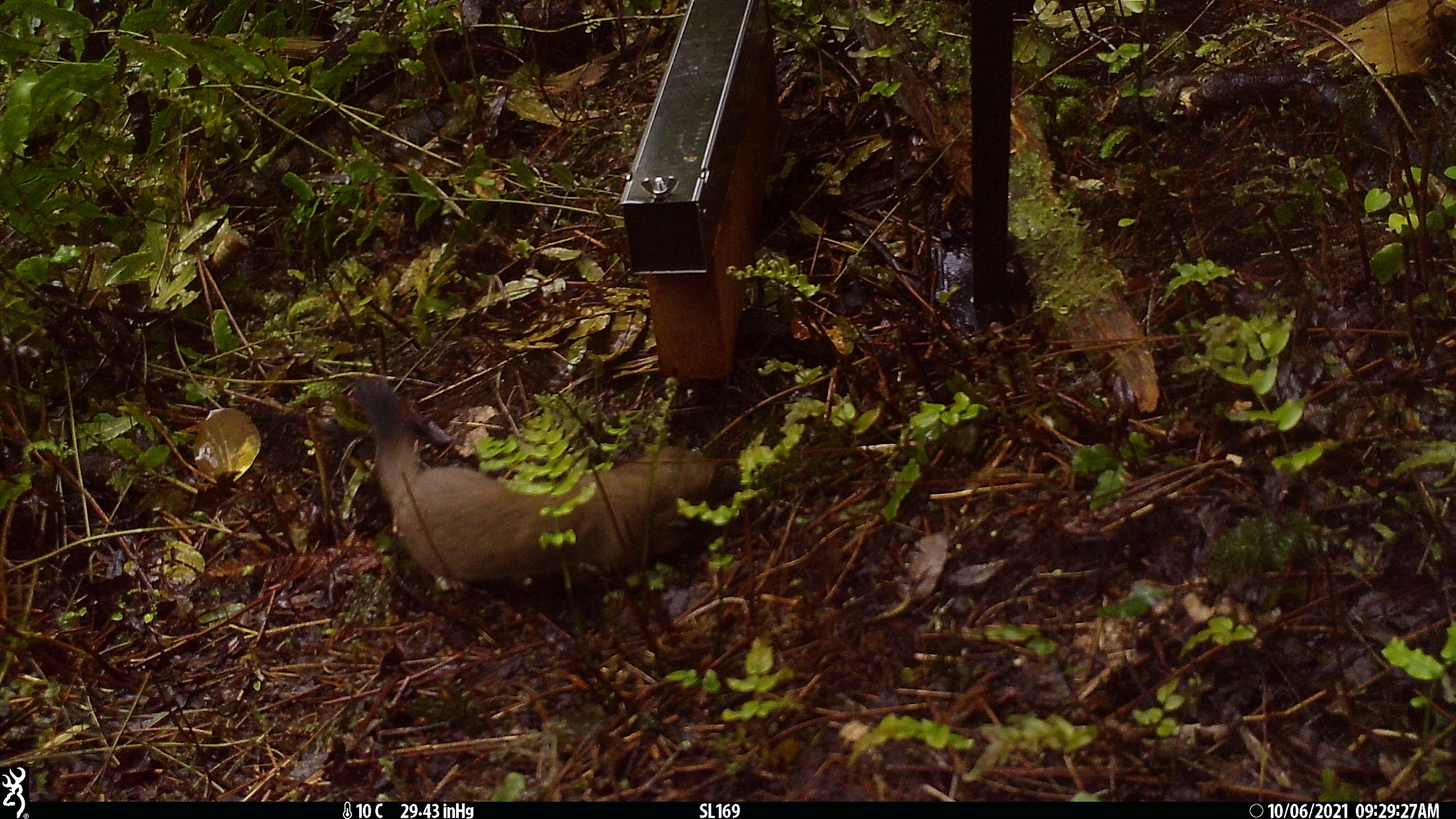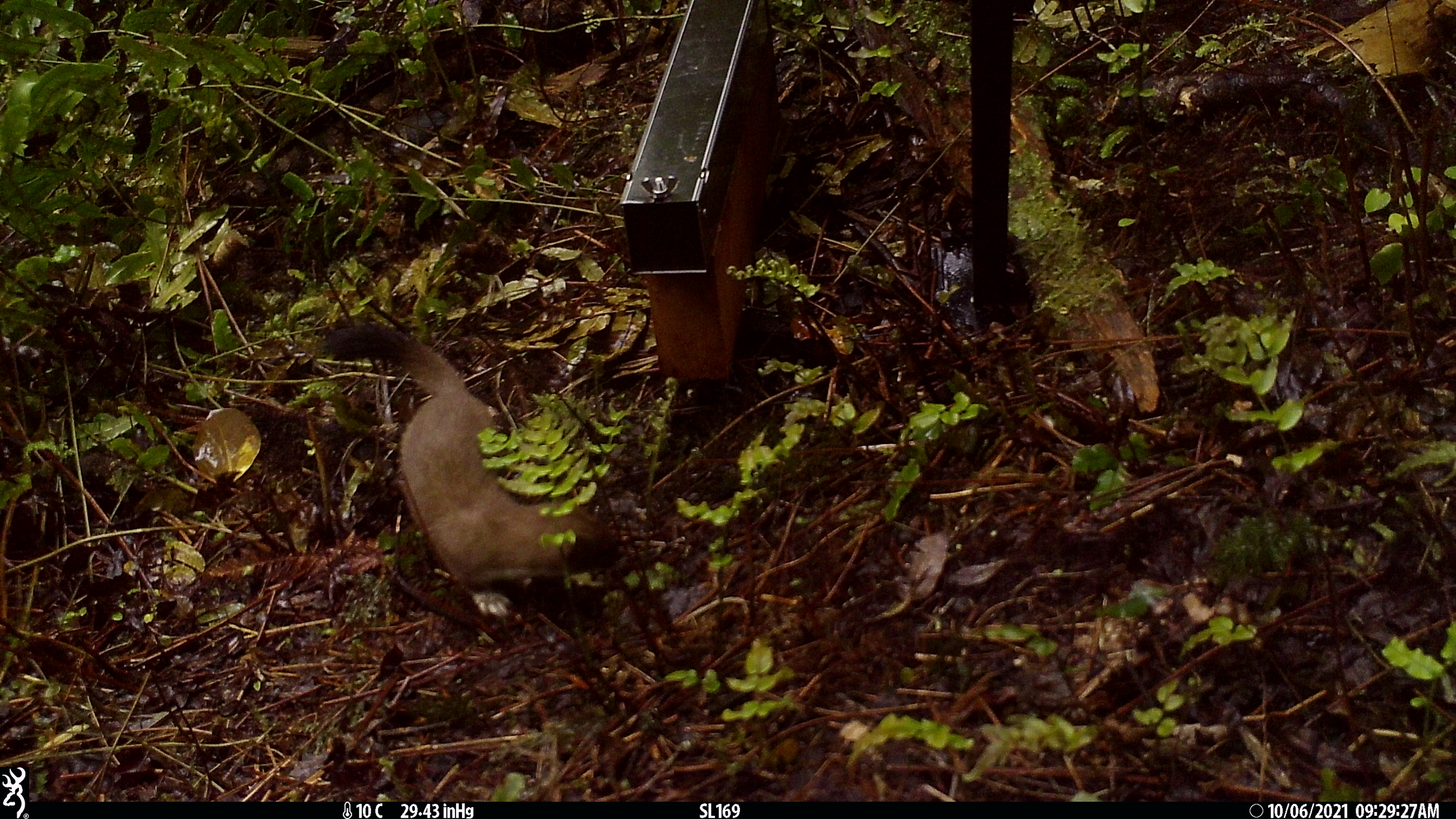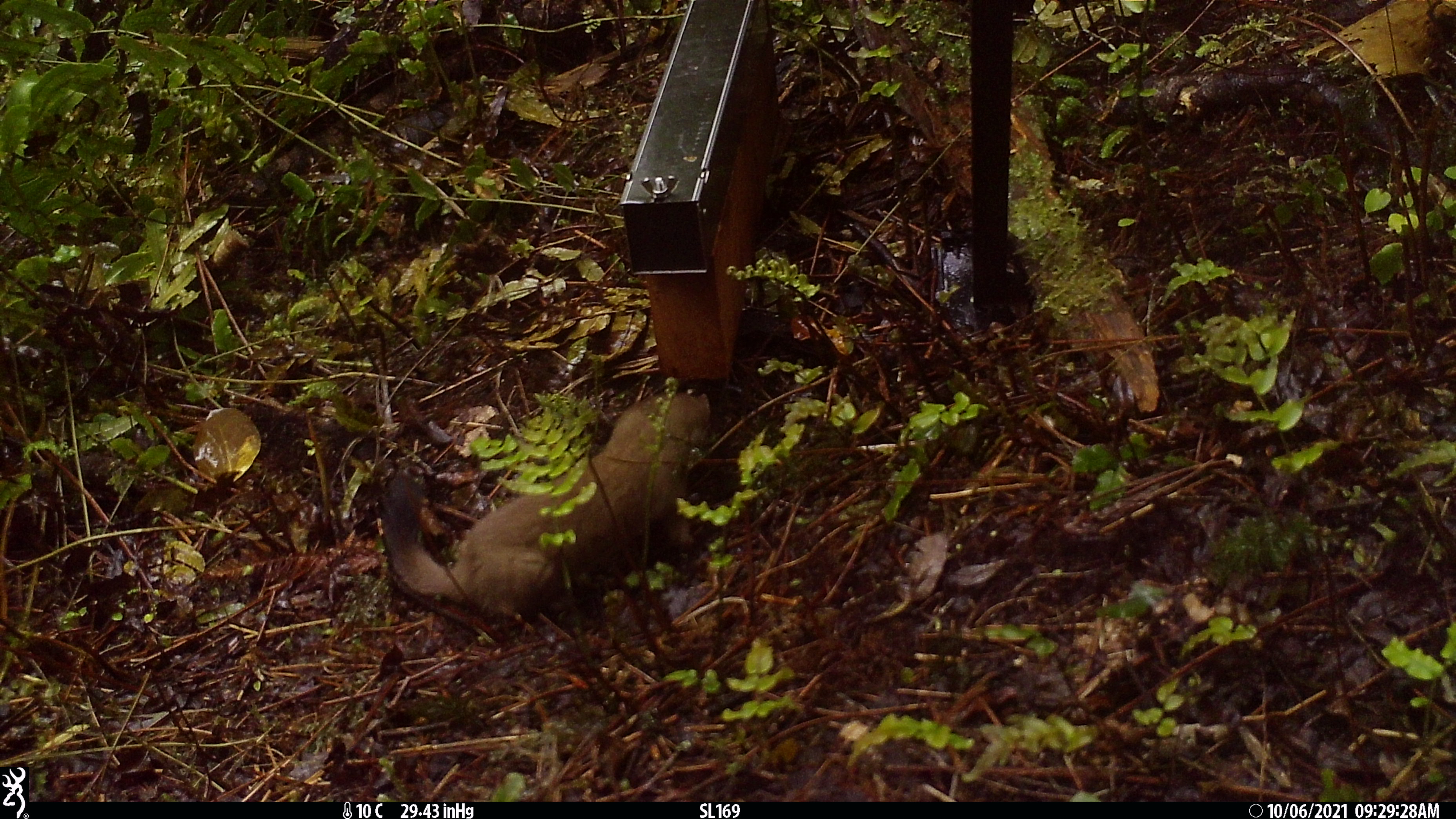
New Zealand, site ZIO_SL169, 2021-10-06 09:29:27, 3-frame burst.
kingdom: Animalia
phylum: Chordata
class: Mammalia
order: Carnivora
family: Mustelidae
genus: Mustela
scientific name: Mustela erminea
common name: stoat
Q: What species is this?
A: Stoat (Mustela erminea).